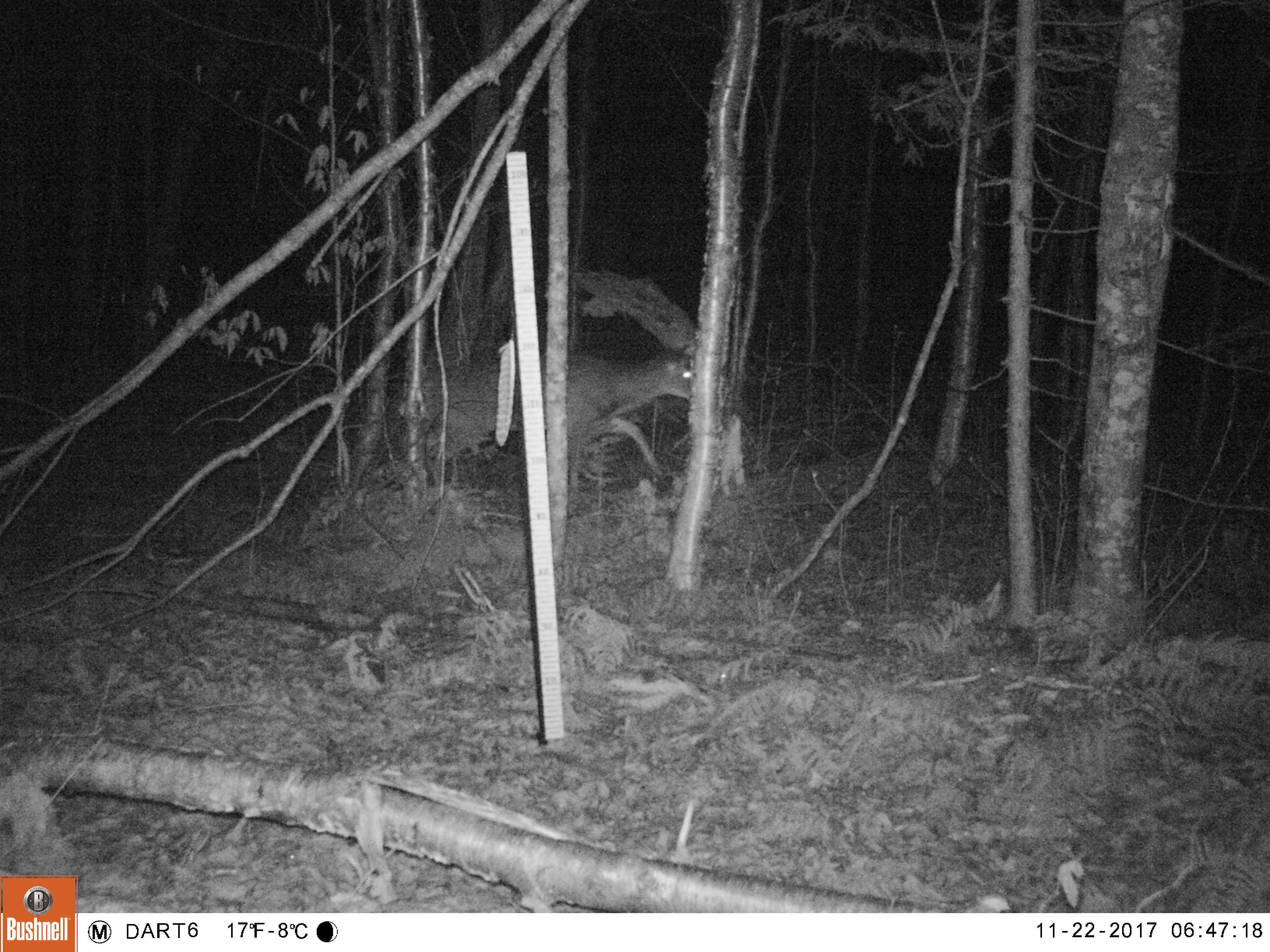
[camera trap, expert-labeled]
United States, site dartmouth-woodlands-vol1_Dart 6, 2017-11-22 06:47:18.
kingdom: Animalia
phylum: Chordata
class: Mammalia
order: Artiodactyla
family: Cervidae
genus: Odocoileus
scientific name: Odocoileus virginianus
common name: white-tailed deer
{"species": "white-tailed deer (Odocoileus virginianus)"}